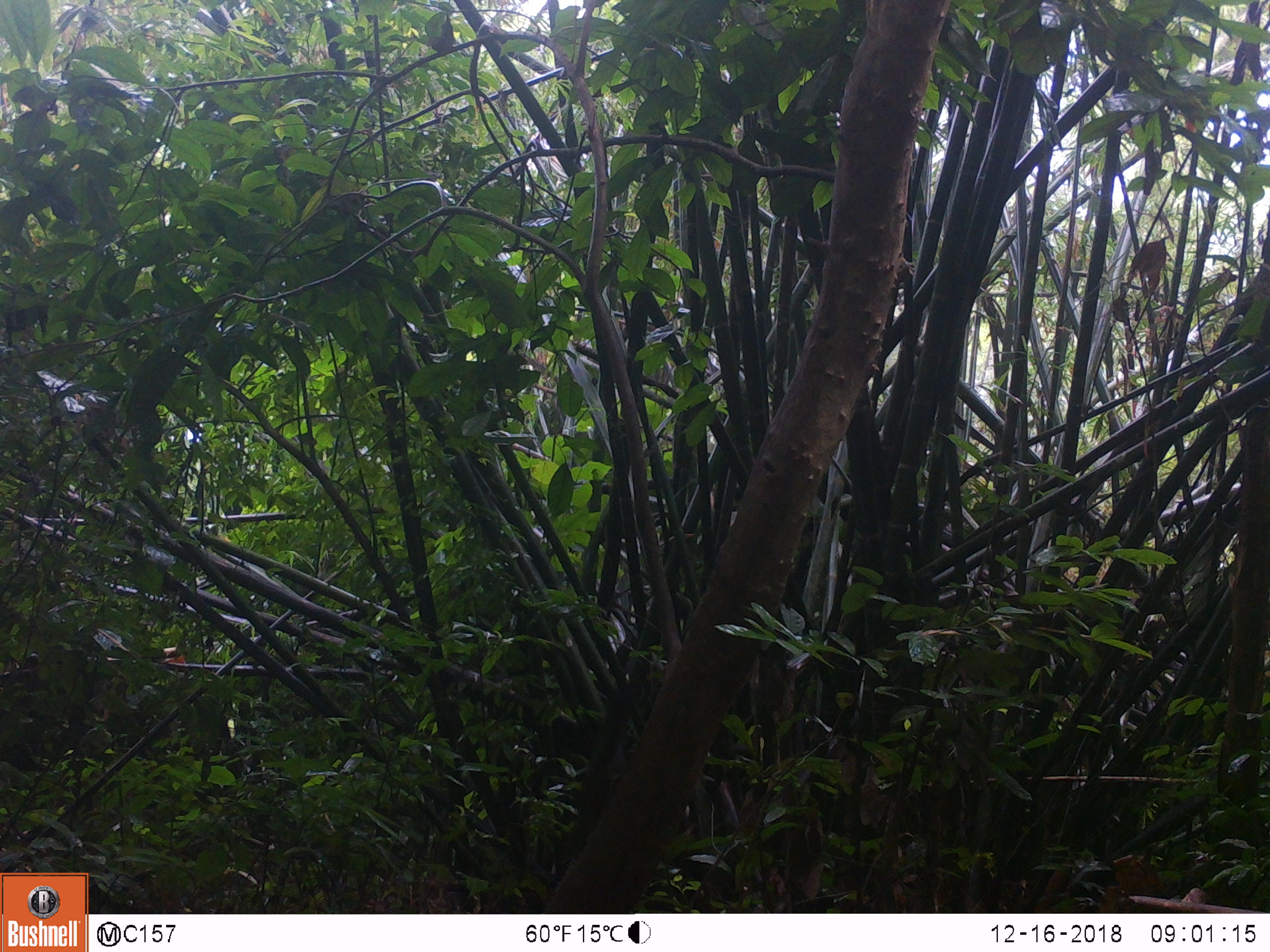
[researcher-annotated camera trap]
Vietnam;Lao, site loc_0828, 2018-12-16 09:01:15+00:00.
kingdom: Animalia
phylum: Chordata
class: Mammalia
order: Rodentia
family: Sciuridae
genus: Sciurus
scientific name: Sciurus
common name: squirrel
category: unidentified squirrel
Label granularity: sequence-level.